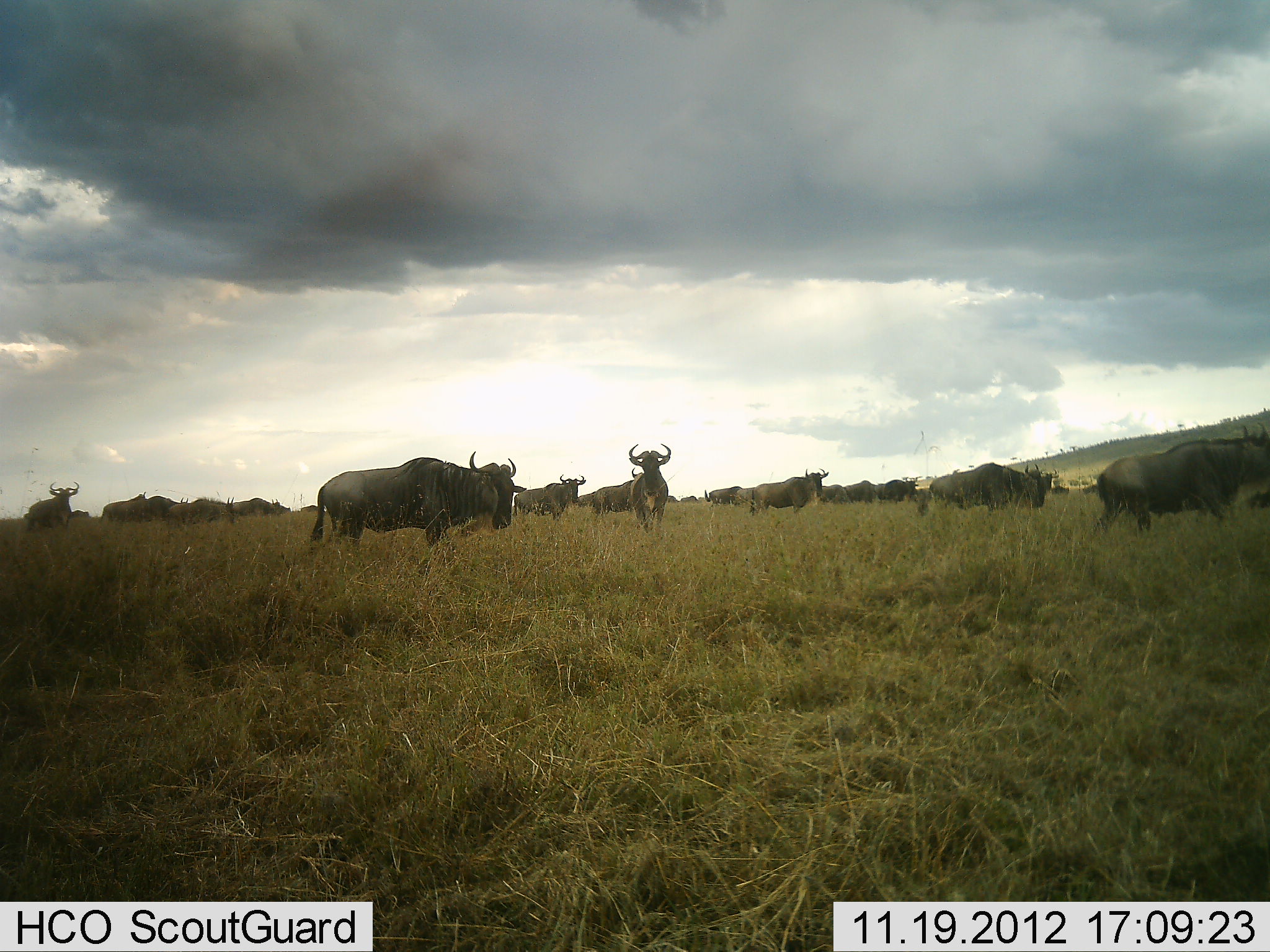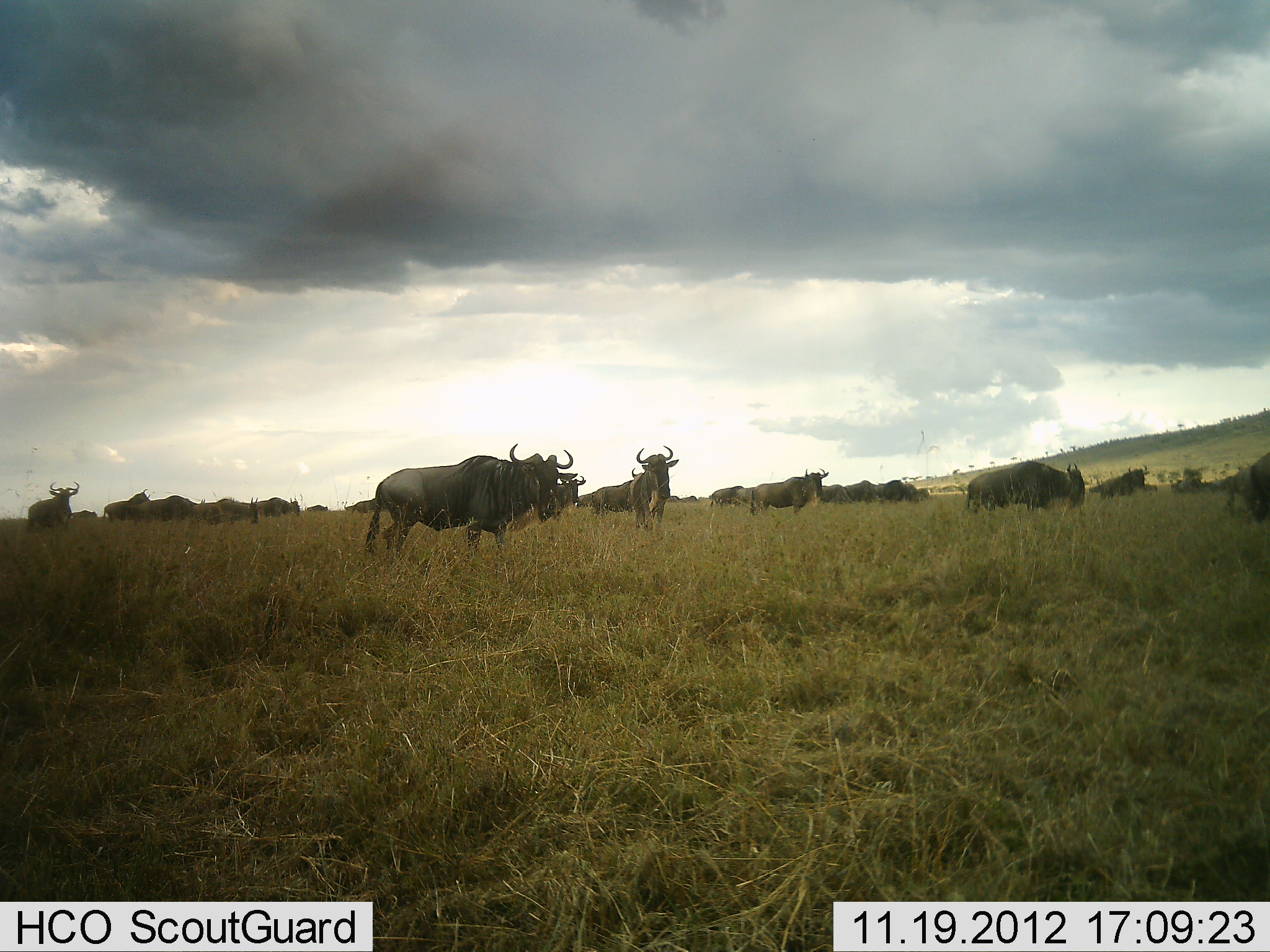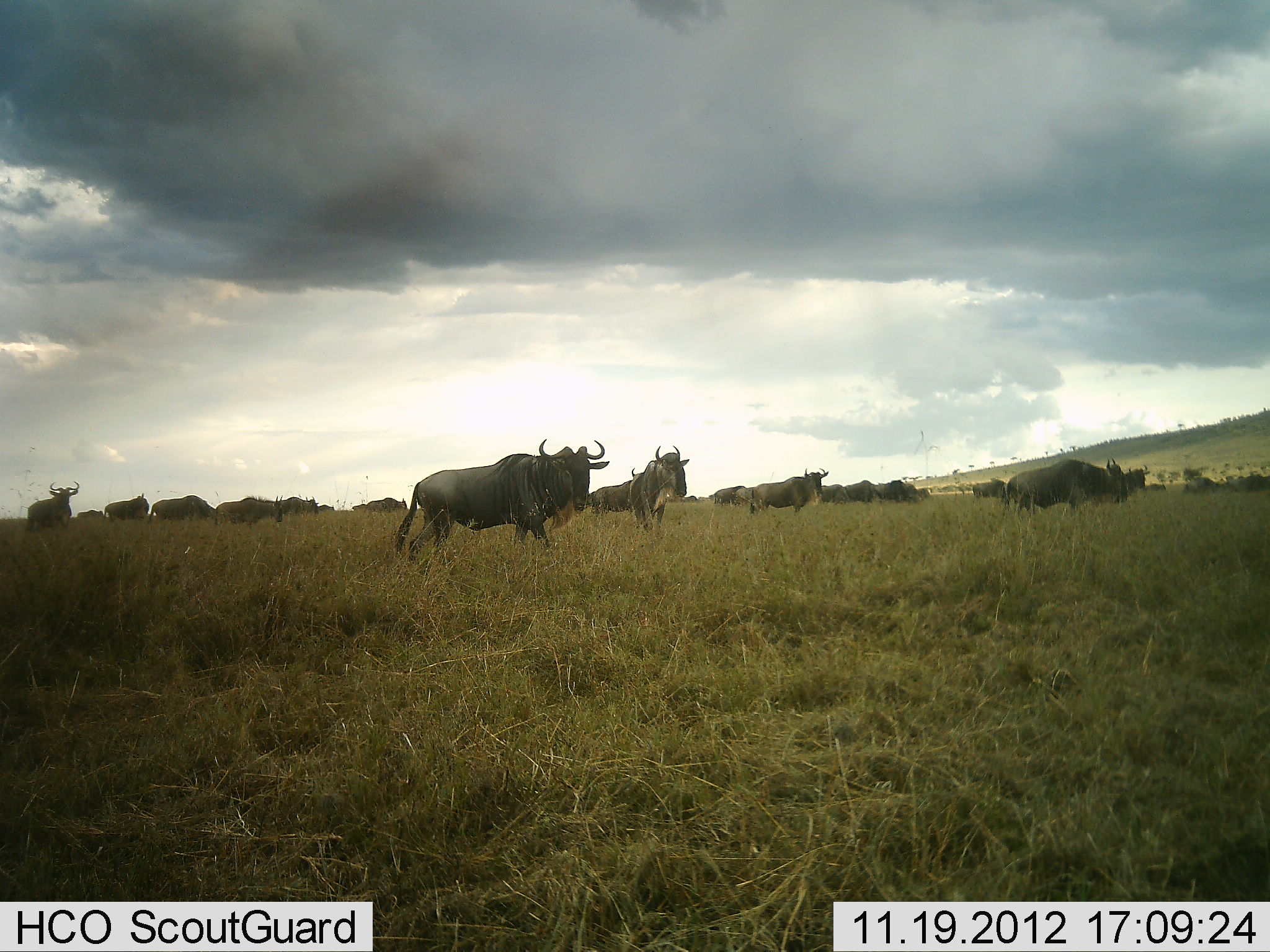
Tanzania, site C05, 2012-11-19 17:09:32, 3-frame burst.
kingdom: Animalia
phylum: Chordata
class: Mammalia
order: Artiodactyla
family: Bovidae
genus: Connochaetes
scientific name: Connochaetes taurinus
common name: blue wildebeest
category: wildebeest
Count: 11-50.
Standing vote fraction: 66%.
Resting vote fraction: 7%.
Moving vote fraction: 90%.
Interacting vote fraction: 7%.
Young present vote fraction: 3%.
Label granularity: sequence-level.